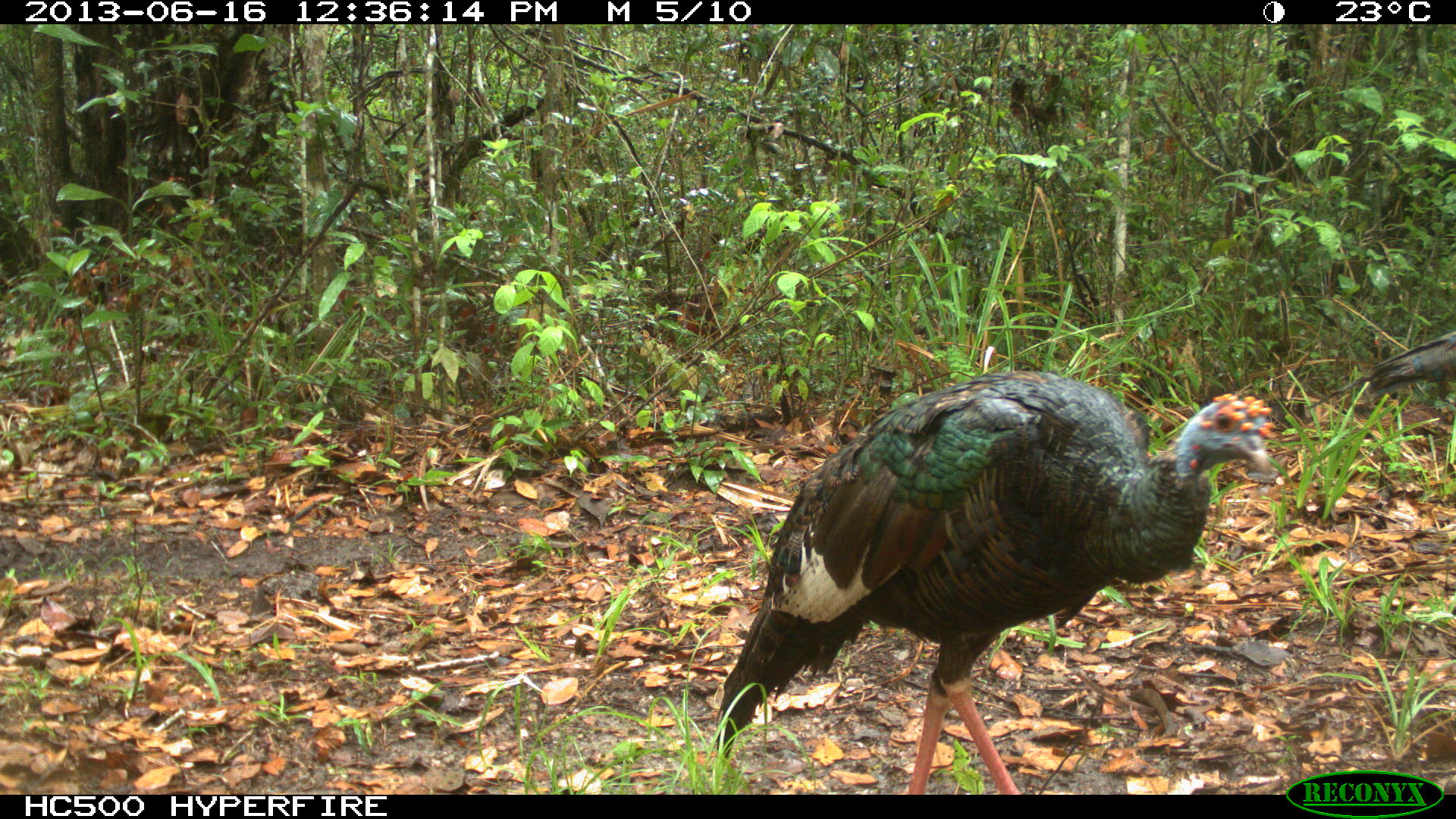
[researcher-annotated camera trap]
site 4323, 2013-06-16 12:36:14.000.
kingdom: Animalia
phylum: Chordata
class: Aves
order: Galliformes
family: Phasianidae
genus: Meleagris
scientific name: Meleagris ocellata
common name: ocellated turkey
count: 2